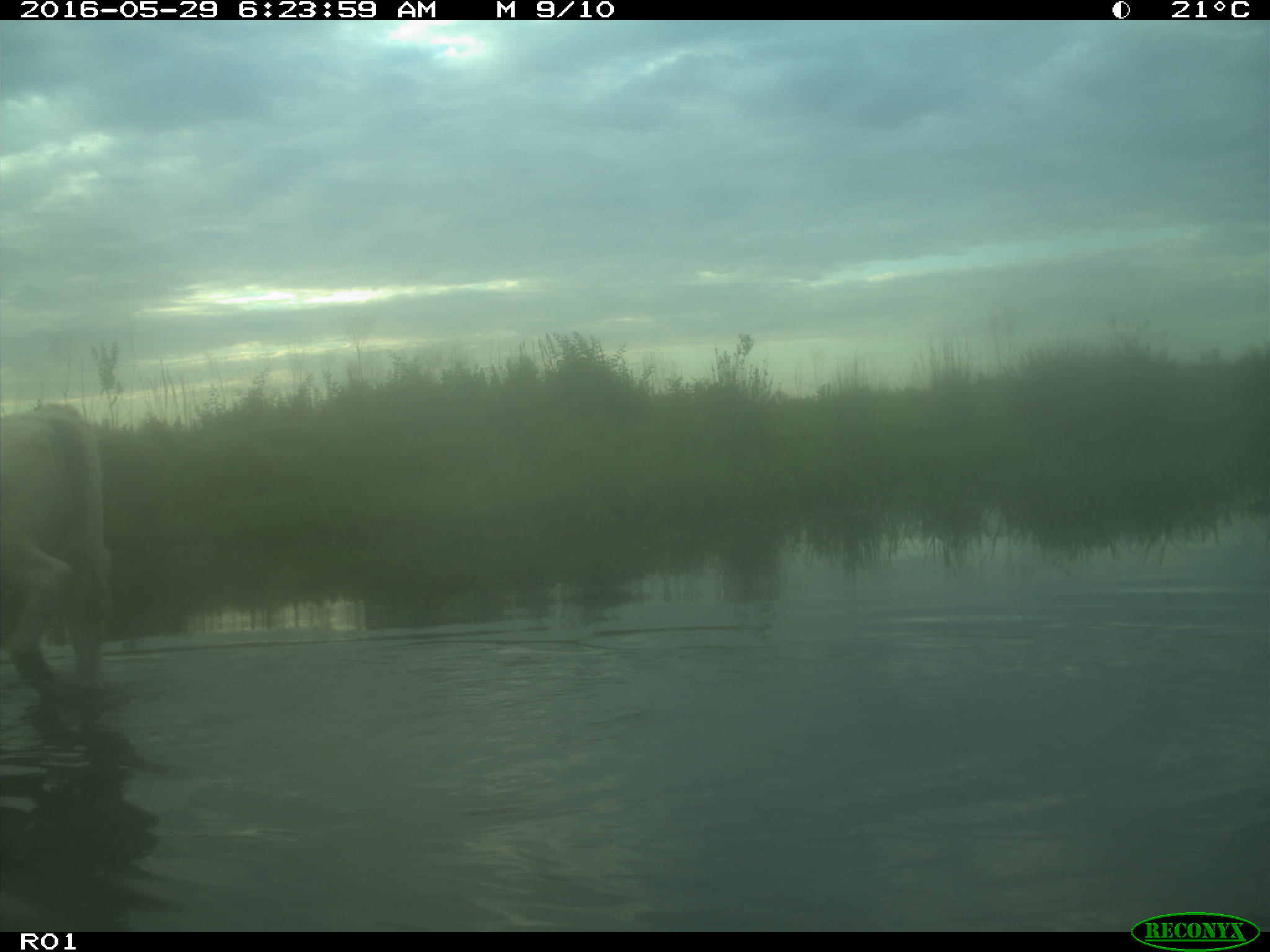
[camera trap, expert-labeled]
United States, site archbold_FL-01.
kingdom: Animalia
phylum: Chordata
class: Mammalia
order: Artiodactyla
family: Bovidae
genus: Bos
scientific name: Bos taurus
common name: domestic cow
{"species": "Bos taurus (domestic cow)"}